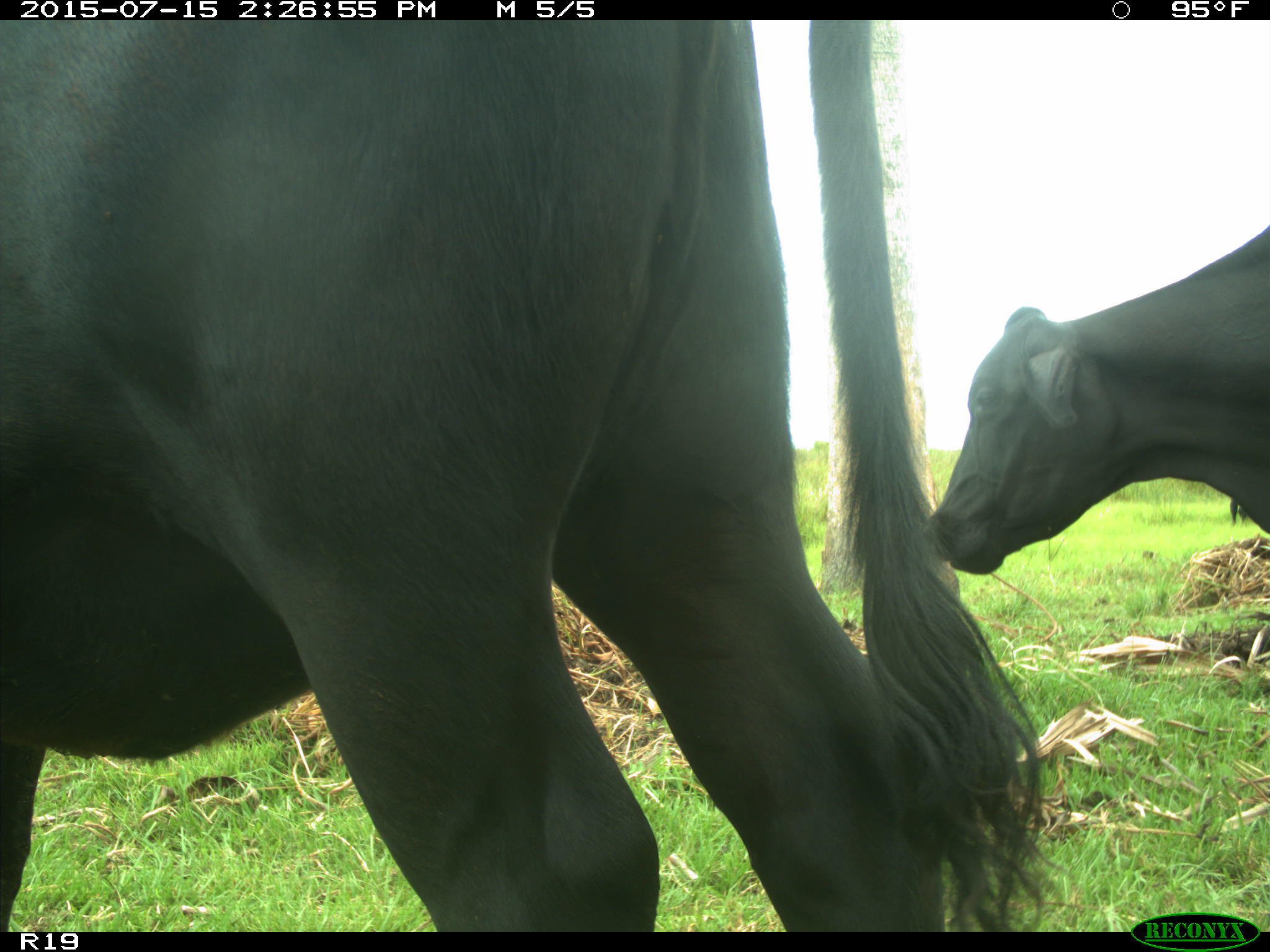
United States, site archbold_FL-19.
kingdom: Animalia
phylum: Chordata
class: Mammalia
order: Artiodactyla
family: Bovidae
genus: Bos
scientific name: Bos taurus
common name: domestic cow